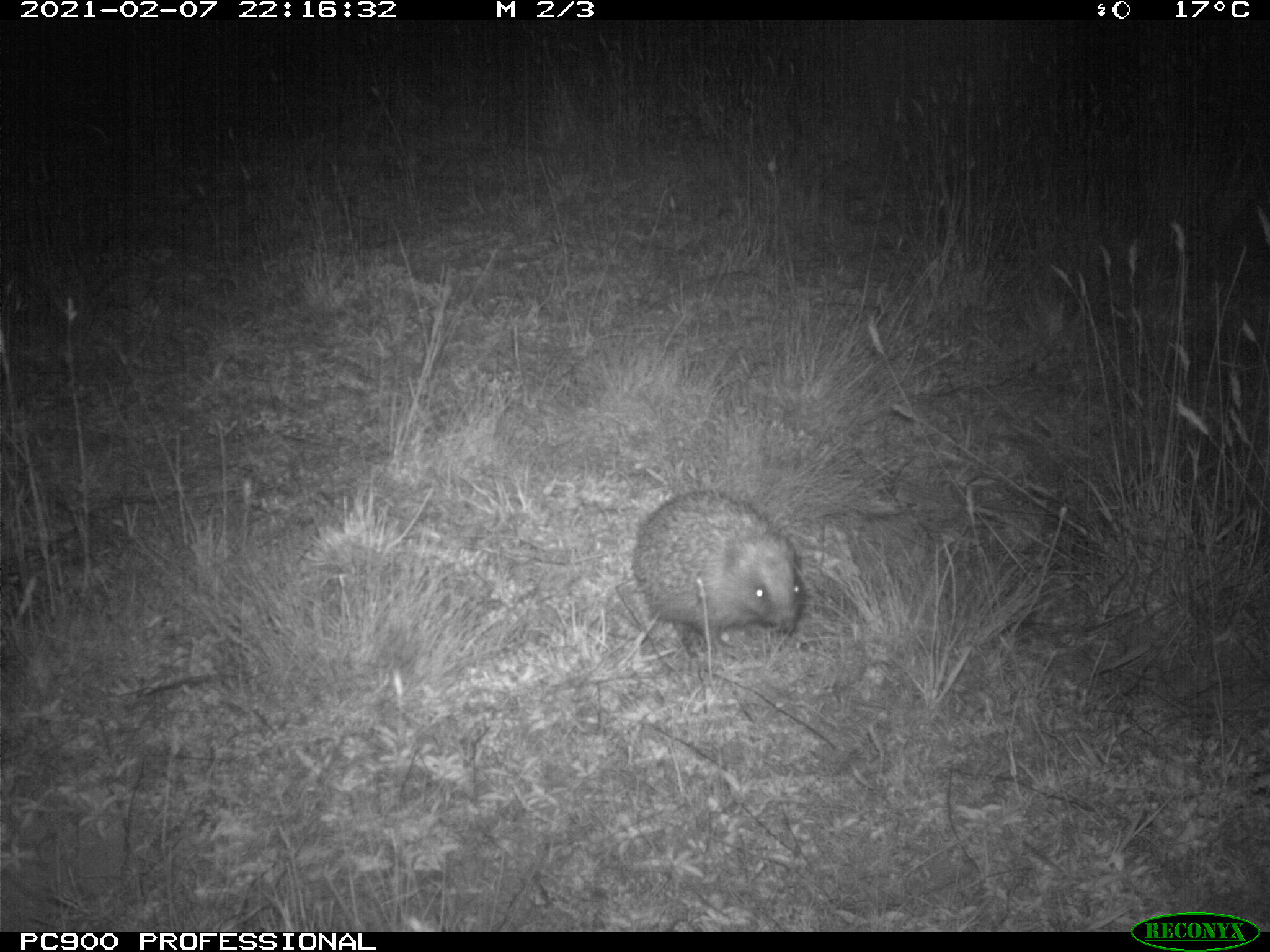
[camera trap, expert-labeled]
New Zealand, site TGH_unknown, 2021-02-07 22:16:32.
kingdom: Animalia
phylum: Chordata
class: Mammalia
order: Eulipotyphla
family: Erinaceidae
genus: Erinaceus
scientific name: Erinaceus europaeus europaeus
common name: european hedgehog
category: hedgehog